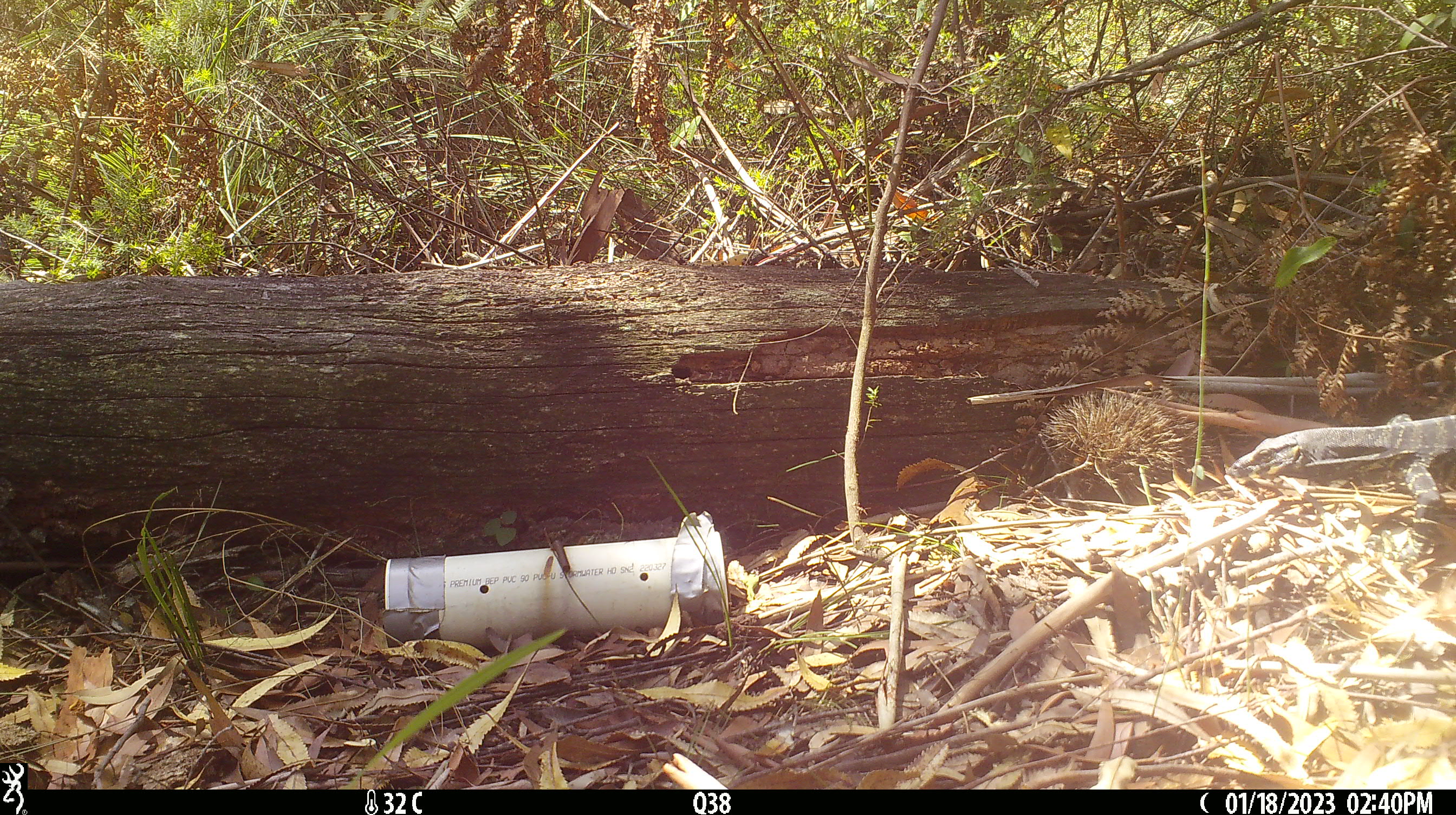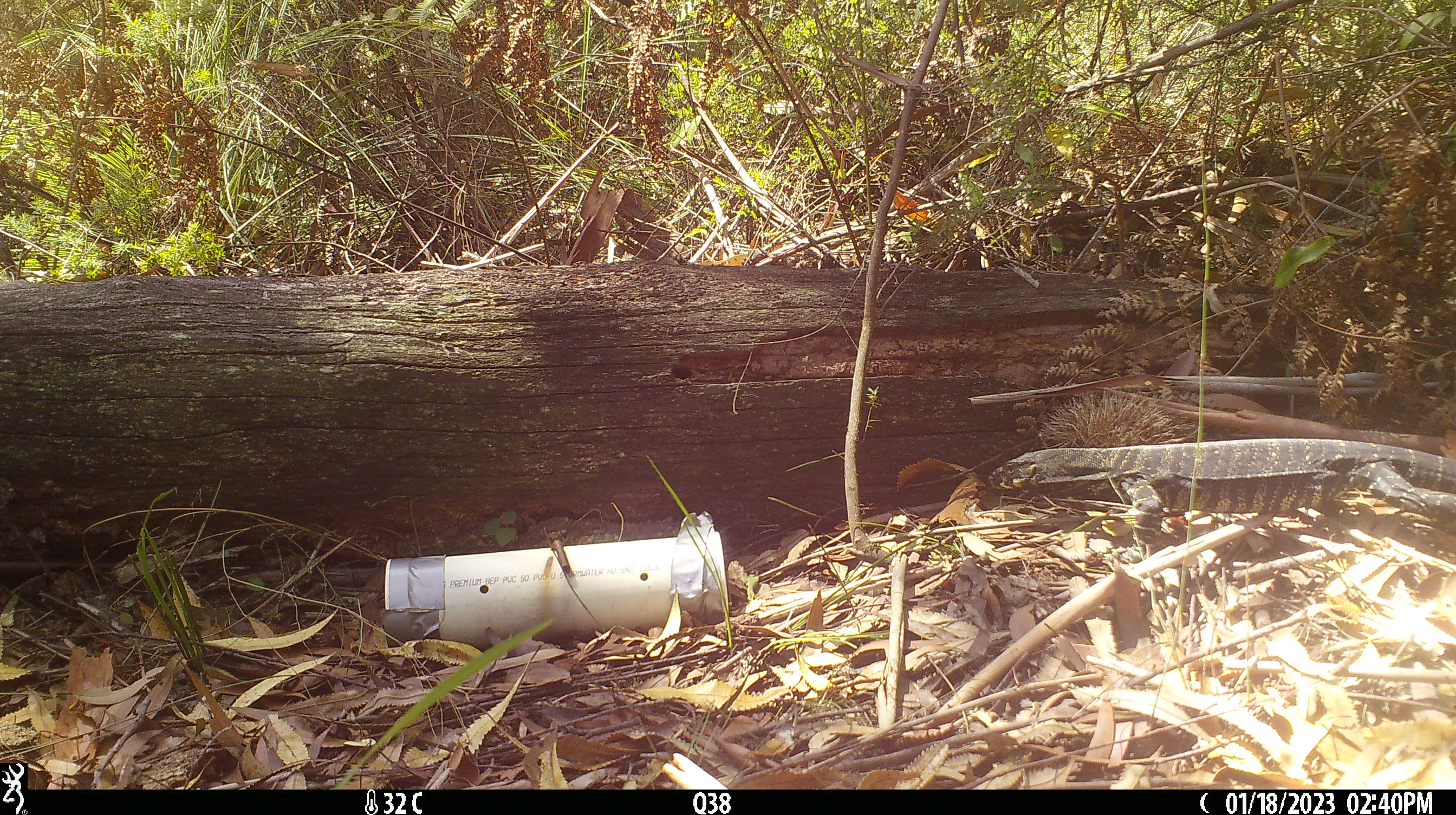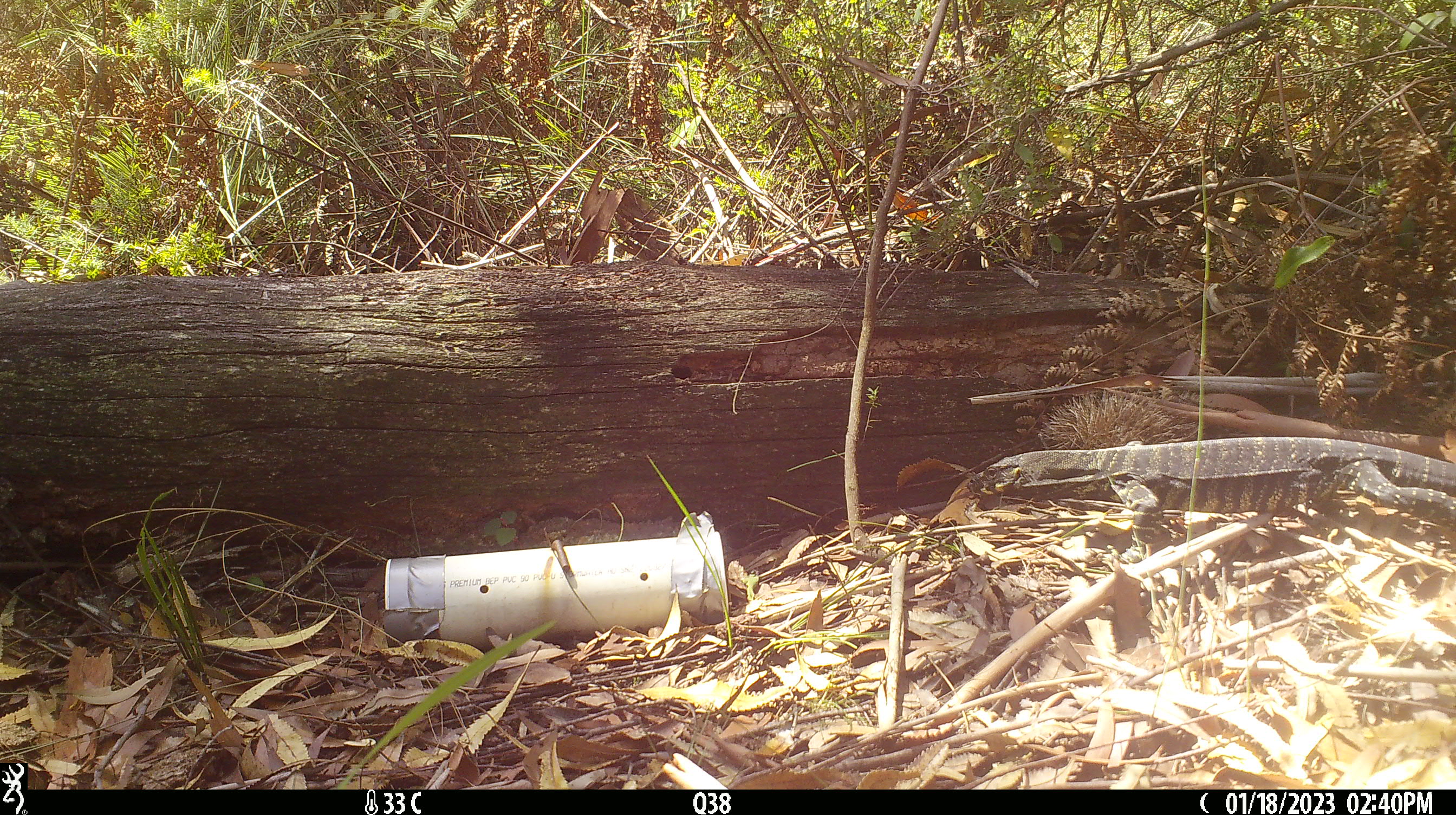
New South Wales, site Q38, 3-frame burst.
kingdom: Animalia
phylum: Chordata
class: Reptilia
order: Squamata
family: Varanidae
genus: Varanus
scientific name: Varanus varius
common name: lace monitor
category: goanna